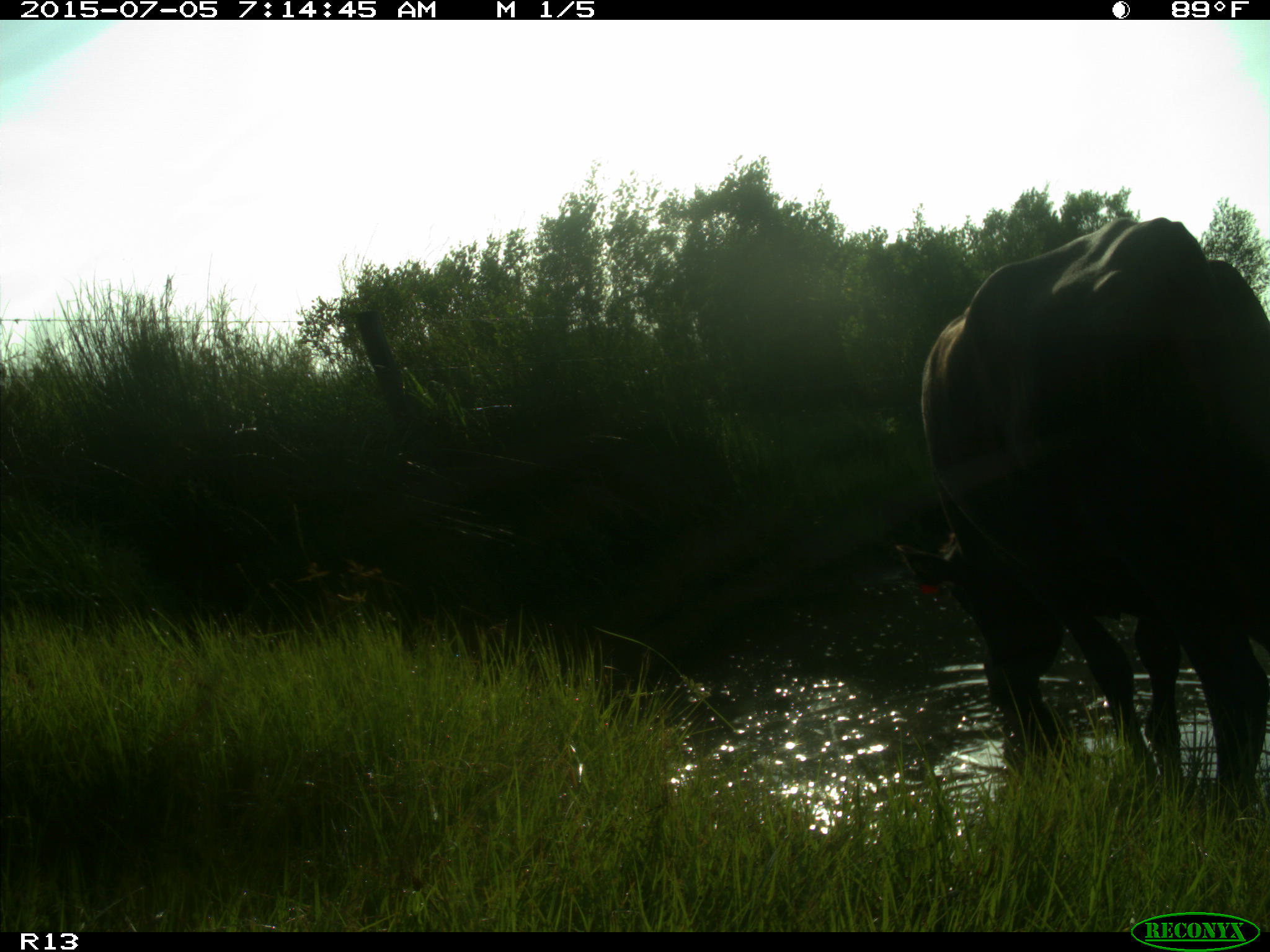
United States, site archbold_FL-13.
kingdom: Animalia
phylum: Chordata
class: Mammalia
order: Artiodactyla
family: Bovidae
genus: Bos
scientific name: Bos taurus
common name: domestic cow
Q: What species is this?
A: Bos taurus (domestic cow).